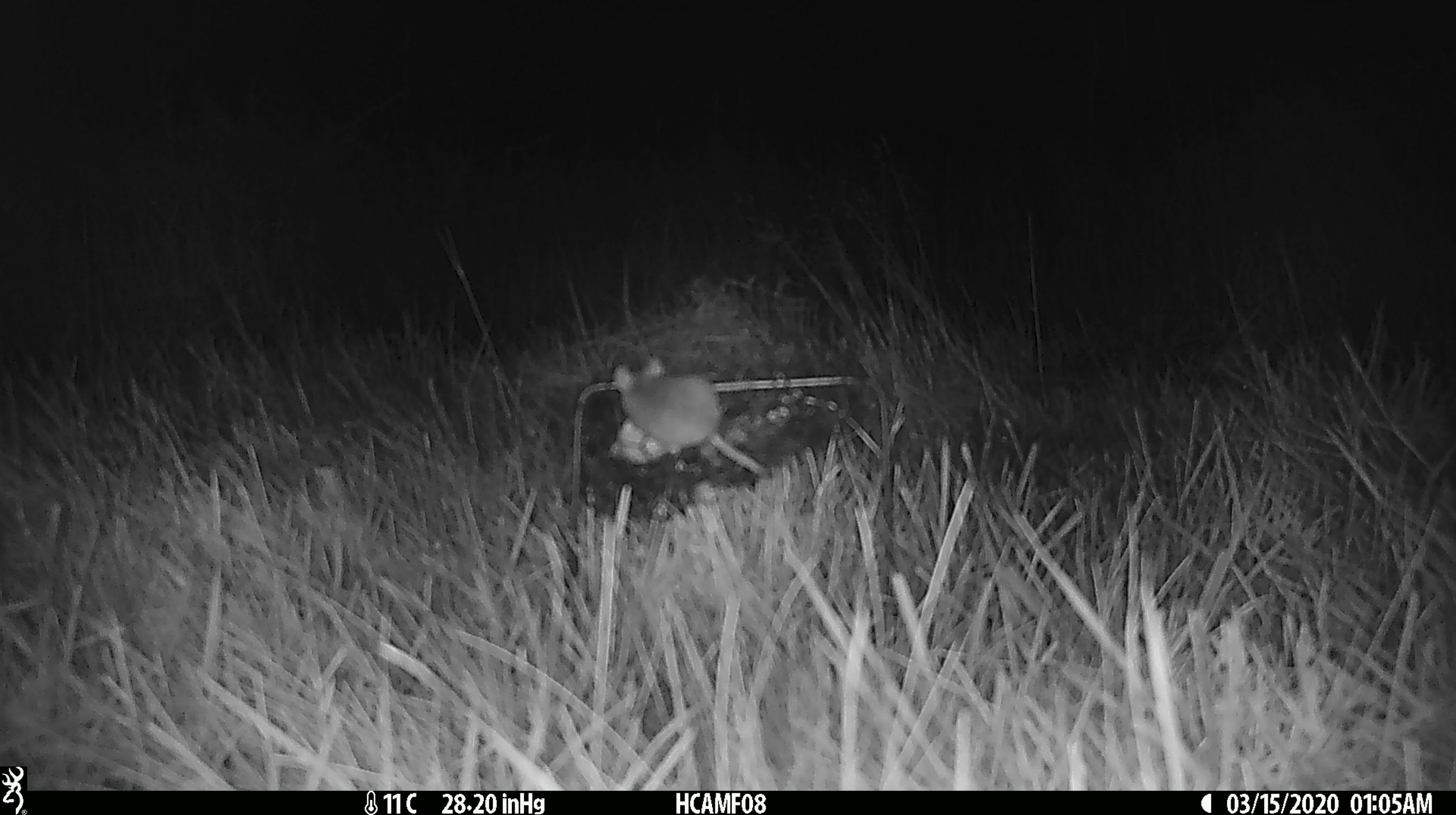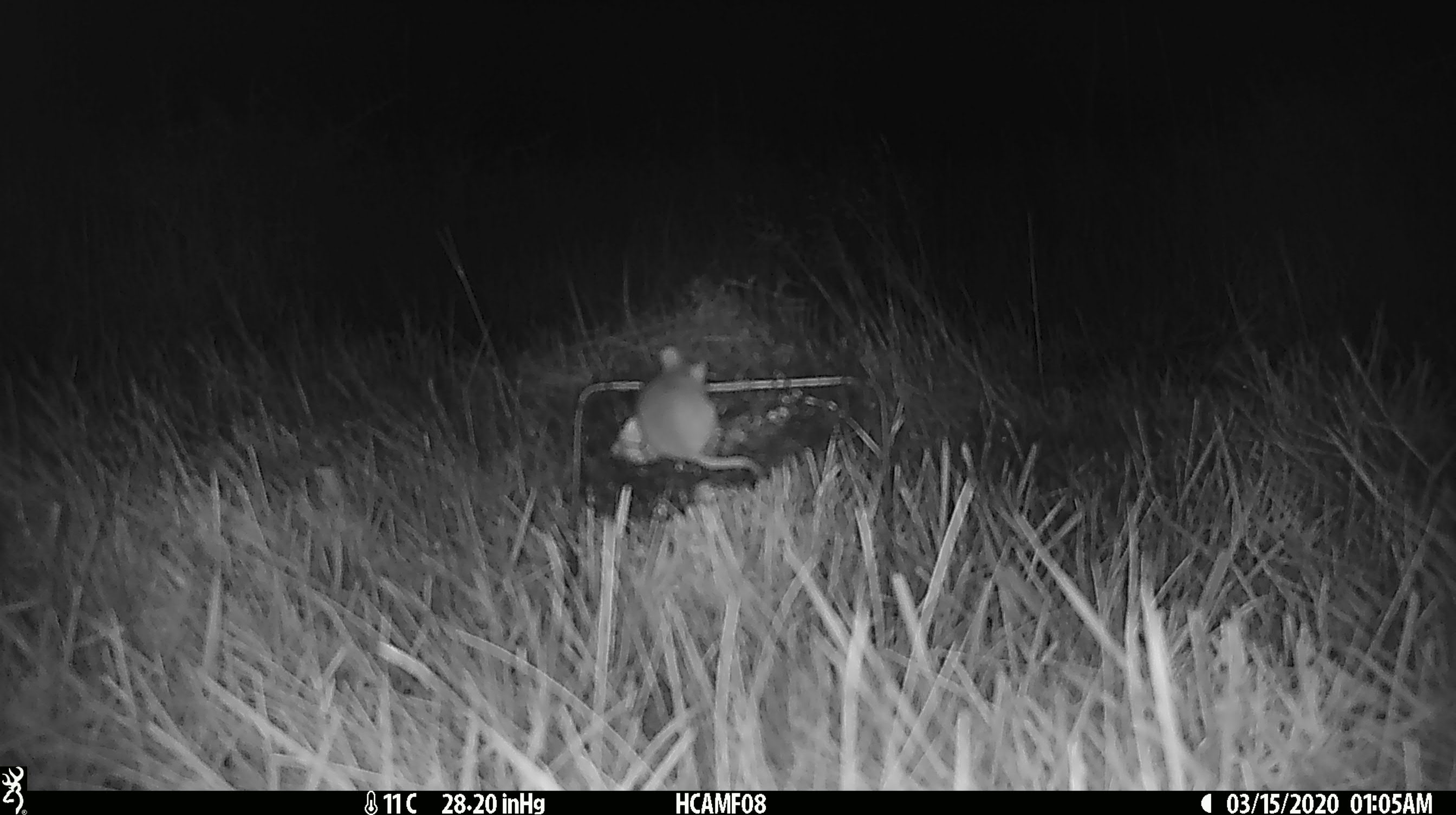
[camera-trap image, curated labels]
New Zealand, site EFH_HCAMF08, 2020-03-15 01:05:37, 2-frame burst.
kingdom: Animalia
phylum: Chordata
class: Mammalia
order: Rodentia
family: Muridae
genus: Mus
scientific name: Mus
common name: mouse